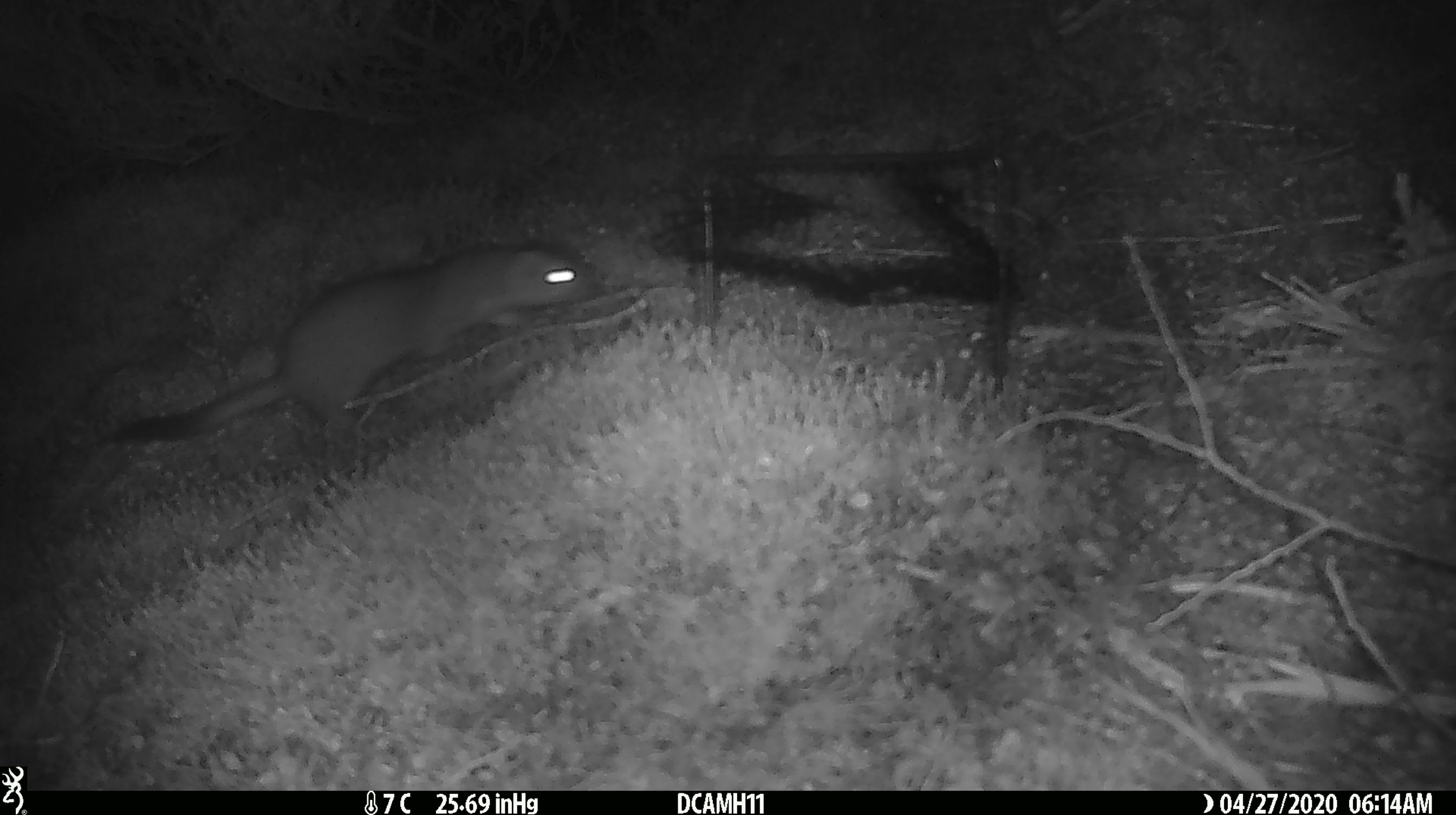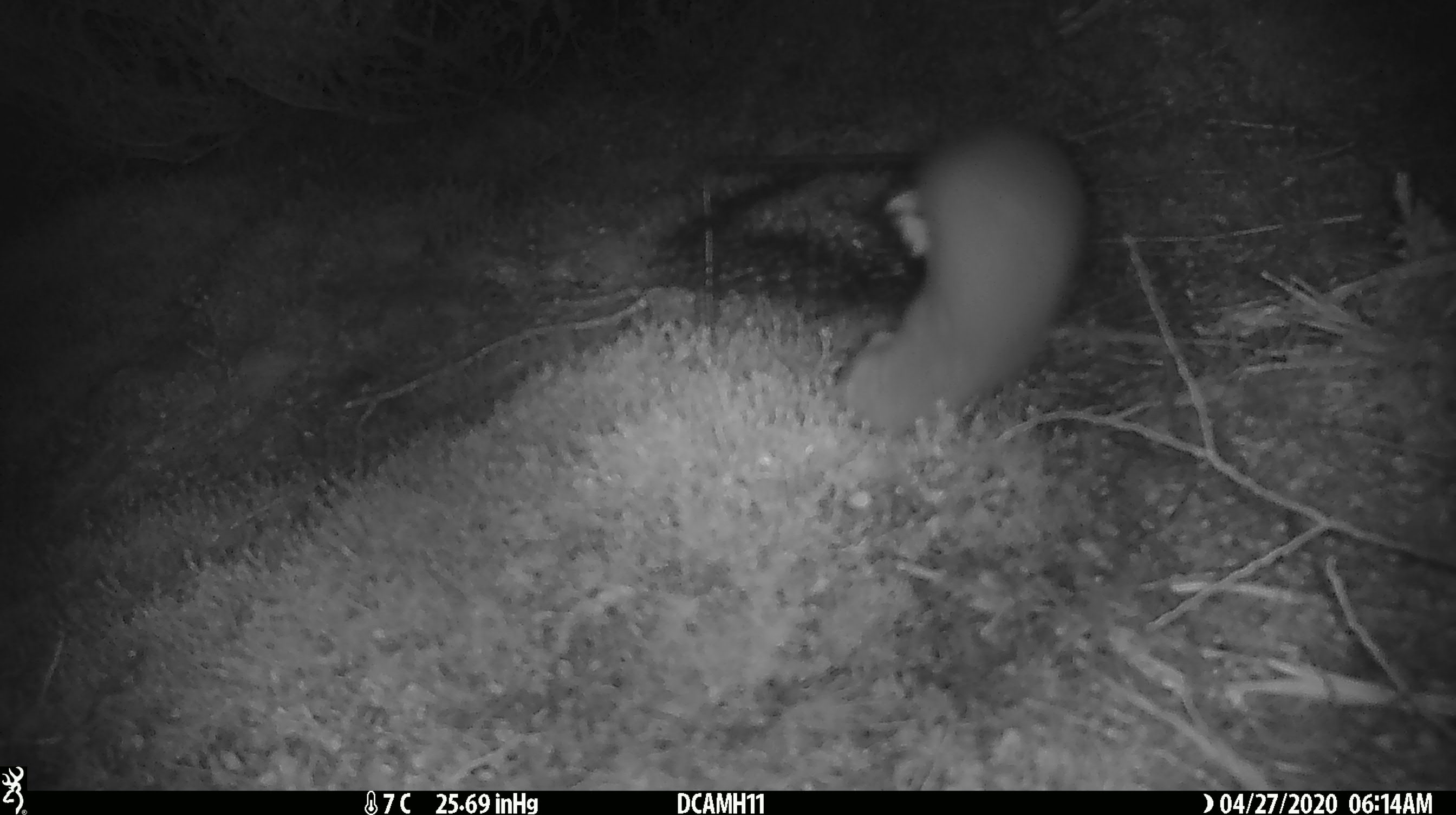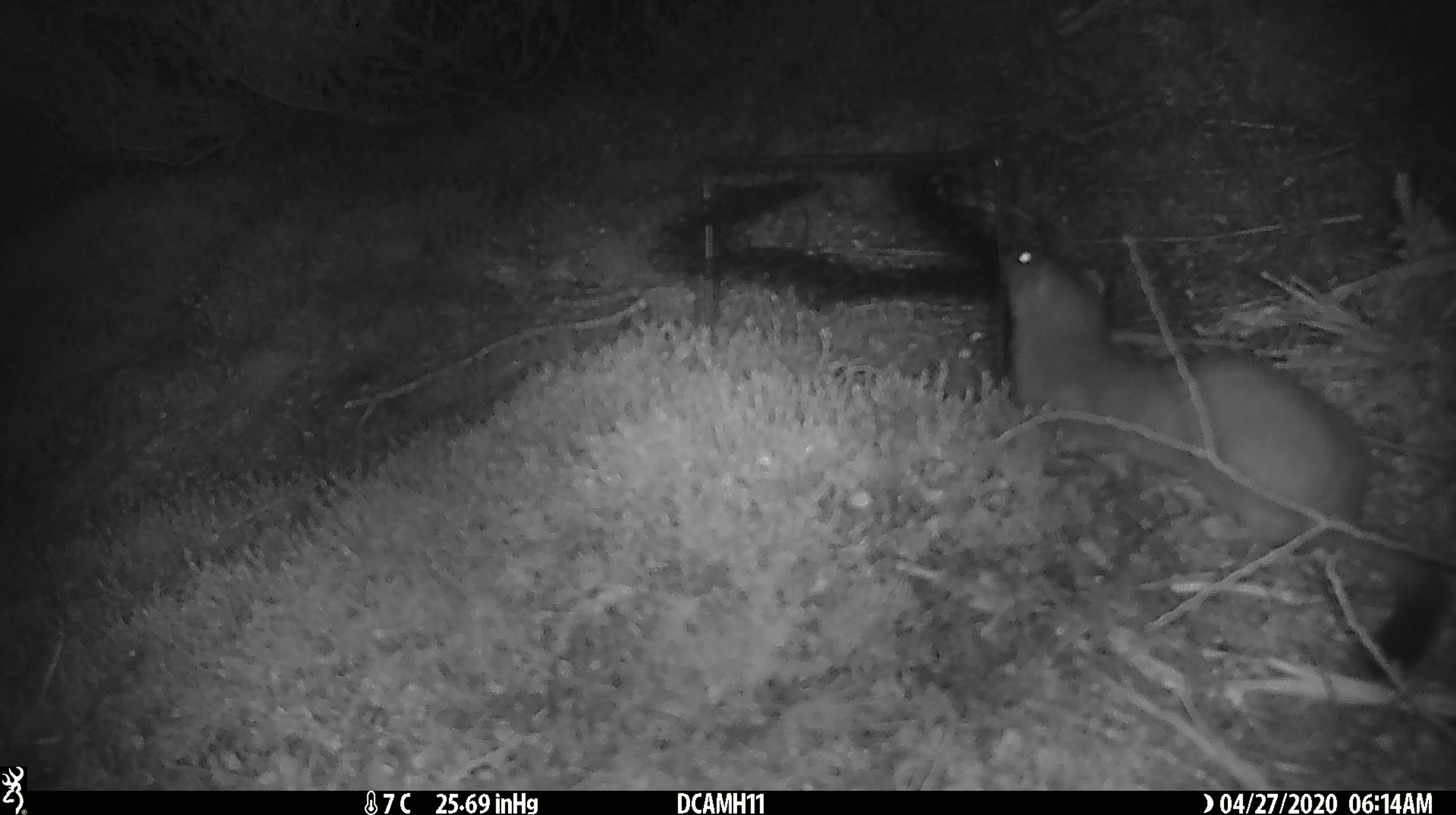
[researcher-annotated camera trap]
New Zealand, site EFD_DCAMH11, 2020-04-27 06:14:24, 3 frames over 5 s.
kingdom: Animalia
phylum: Chordata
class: Mammalia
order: Carnivora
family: Mustelidae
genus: Mustela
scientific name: Mustela erminea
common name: stoat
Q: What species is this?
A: Stoat (Mustela erminea).